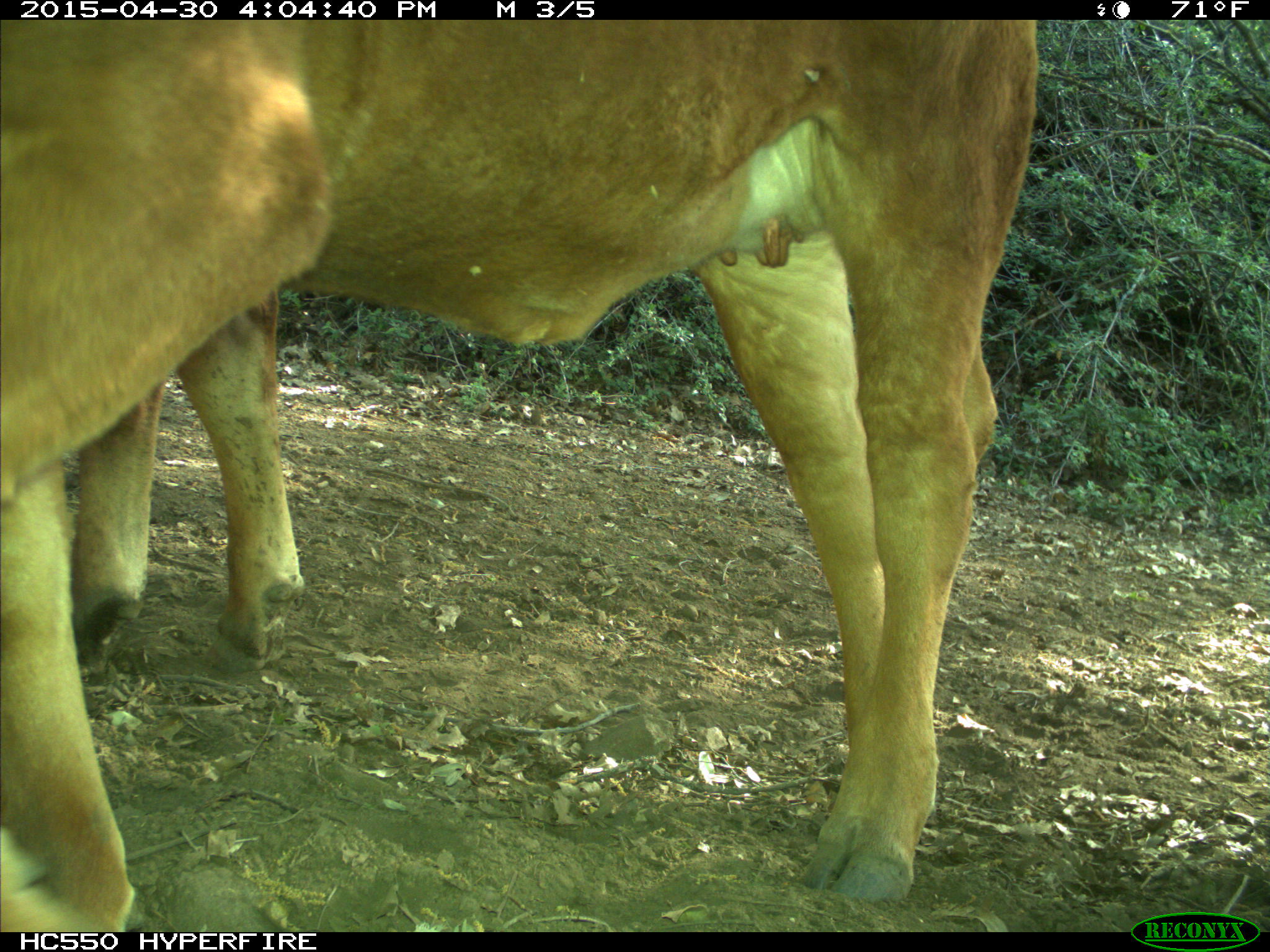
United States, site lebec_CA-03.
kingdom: Animalia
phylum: Chordata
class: Mammalia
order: Artiodactyla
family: Bovidae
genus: Bos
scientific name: Bos taurus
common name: domestic cow